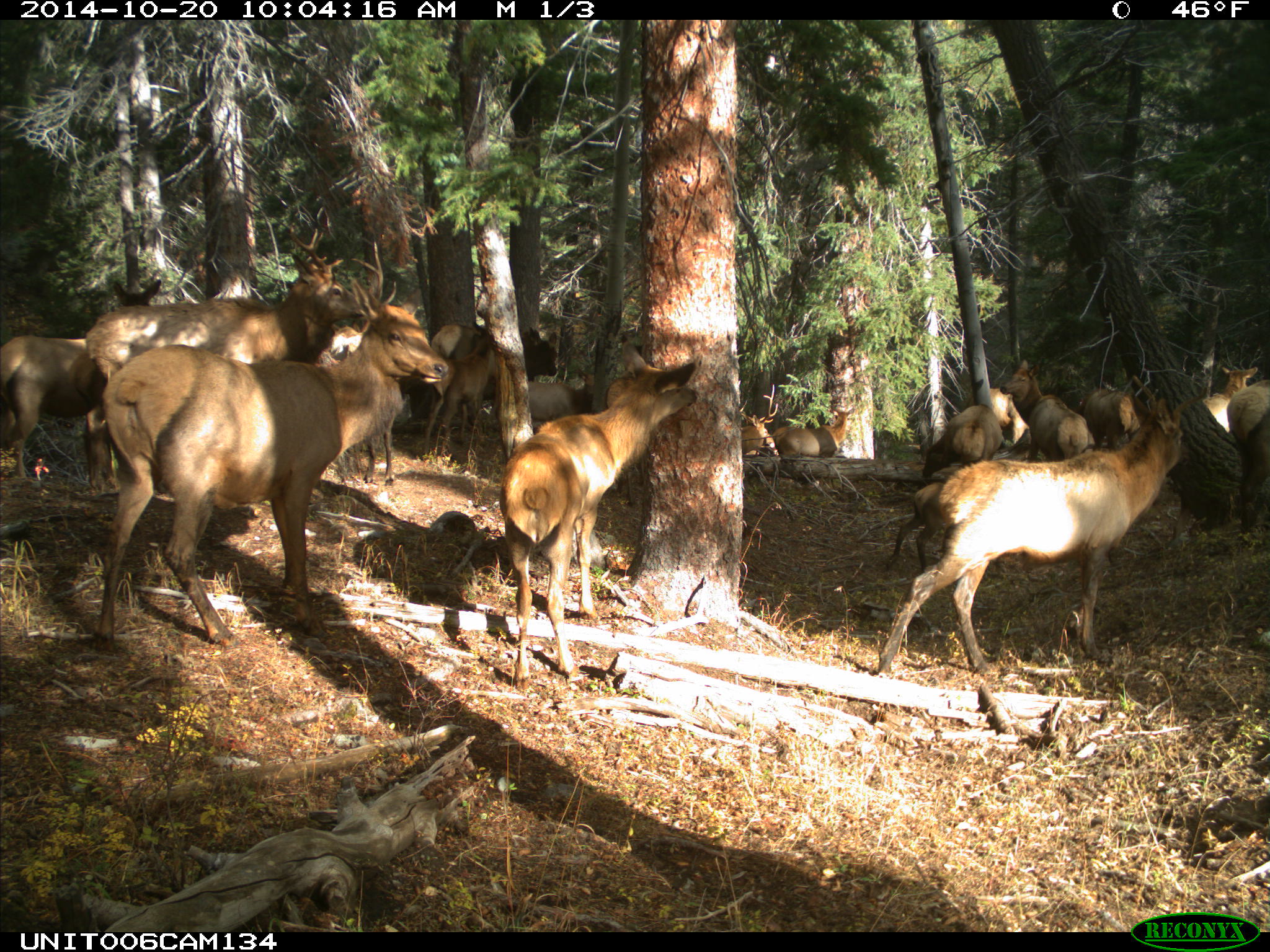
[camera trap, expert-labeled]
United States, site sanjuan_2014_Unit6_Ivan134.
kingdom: Animalia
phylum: Chordata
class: Mammalia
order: Artiodactyla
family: Cervidae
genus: Cervus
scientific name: Cervus elaphus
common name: red deer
Cervus elaphus (red deer).